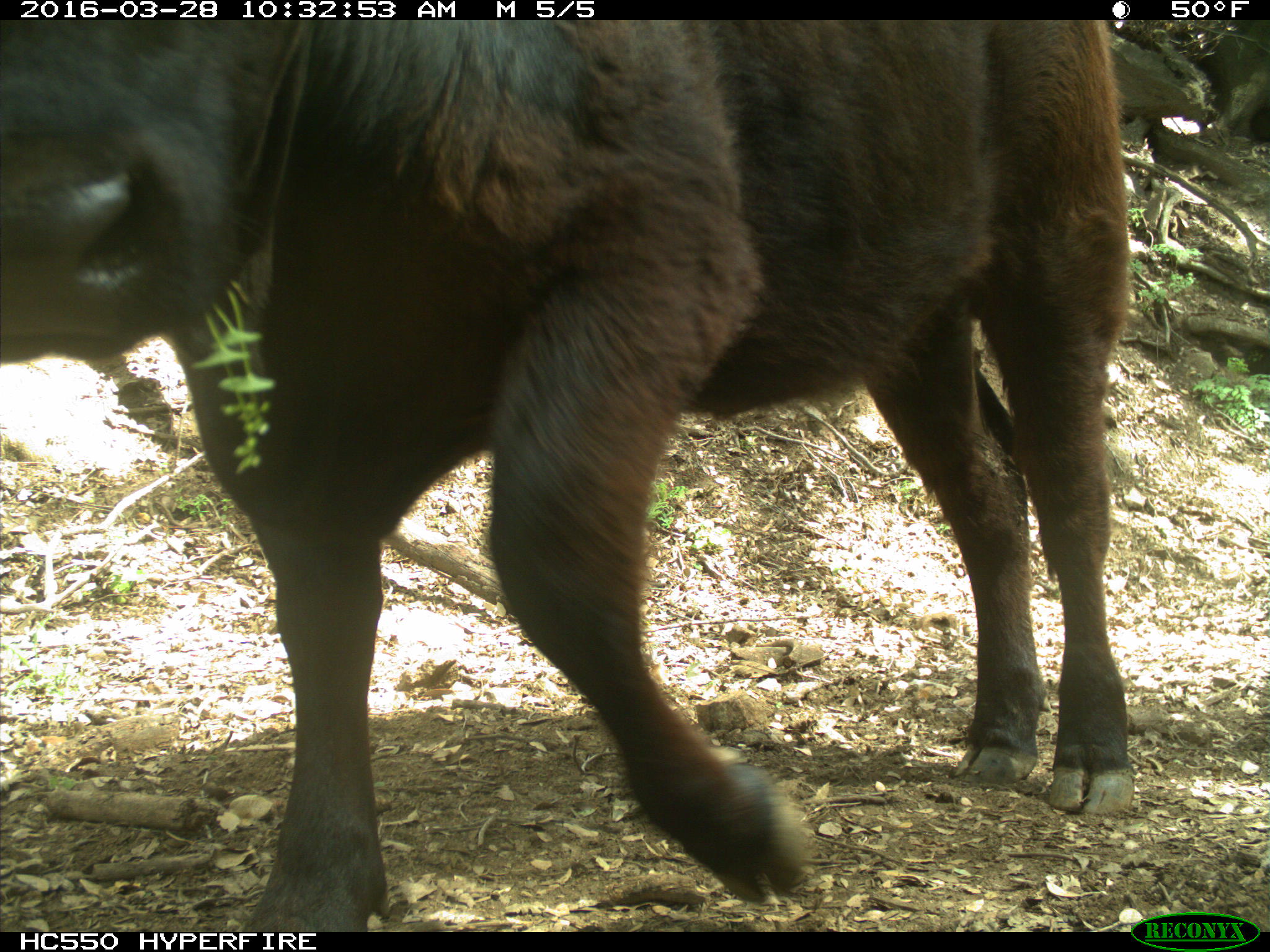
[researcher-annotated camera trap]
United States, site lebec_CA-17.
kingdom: Animalia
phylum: Chordata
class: Mammalia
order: Artiodactyla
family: Bovidae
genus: Bos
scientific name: Bos taurus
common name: domestic cow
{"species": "Bos taurus (domestic cow)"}